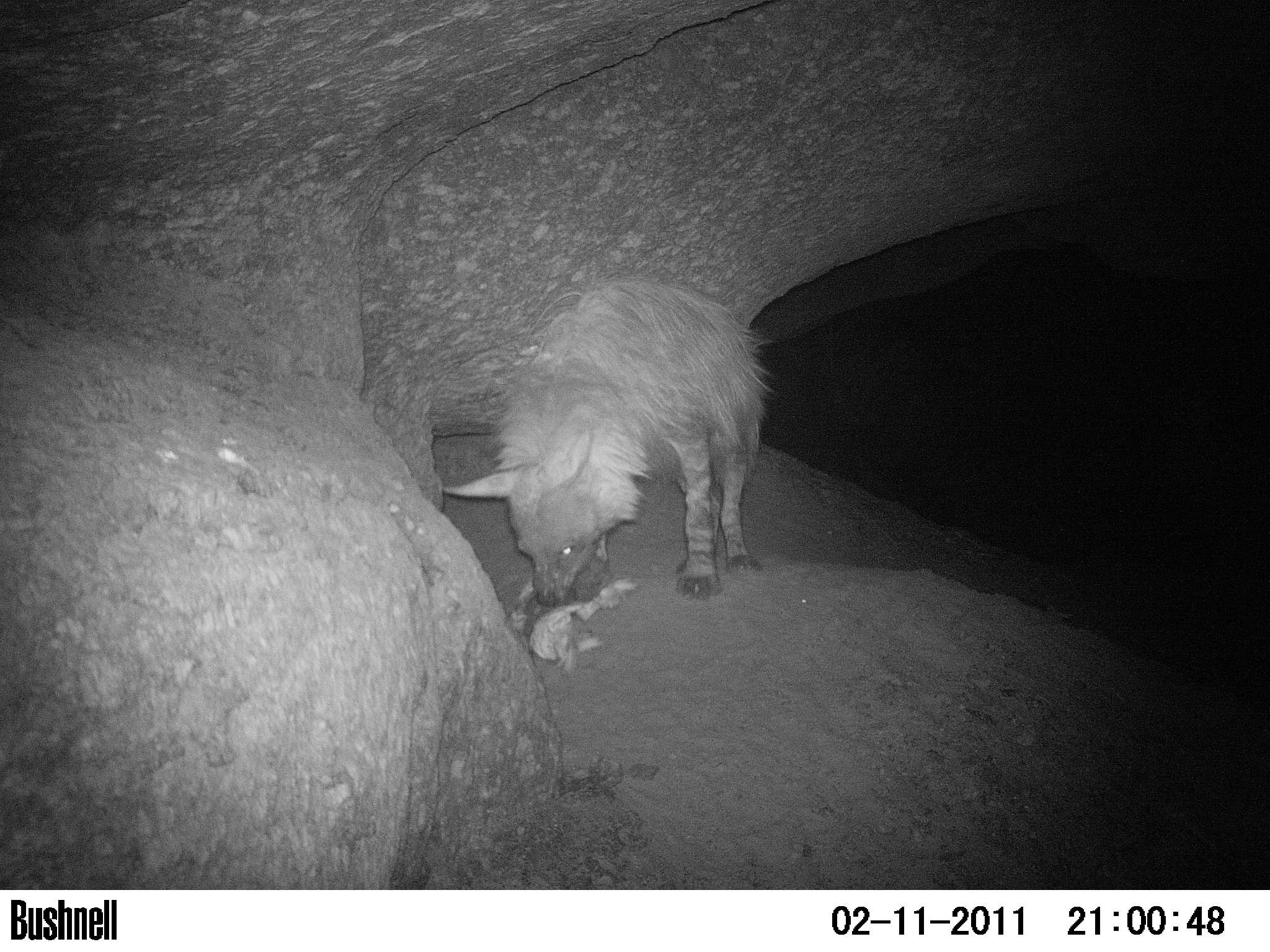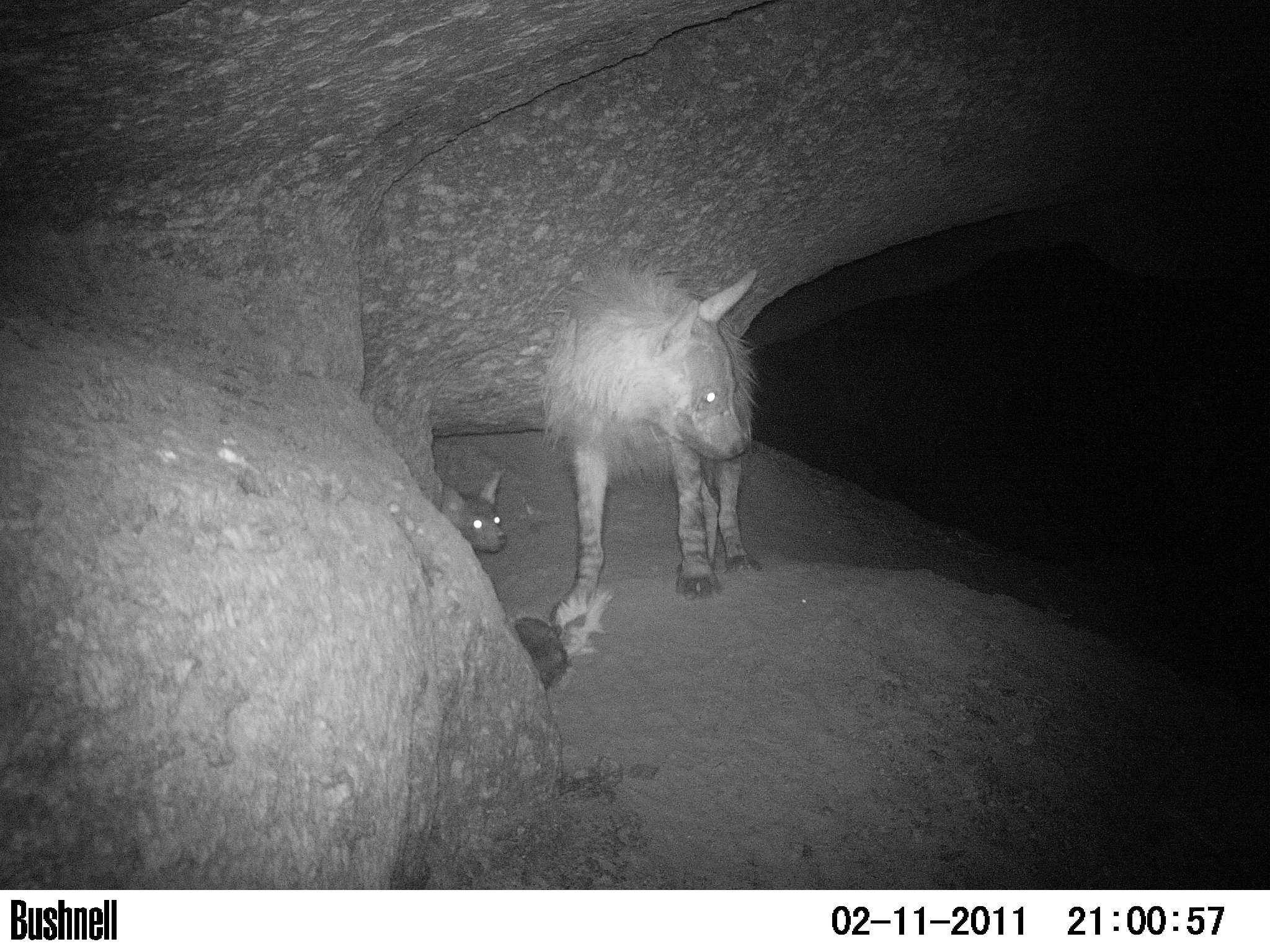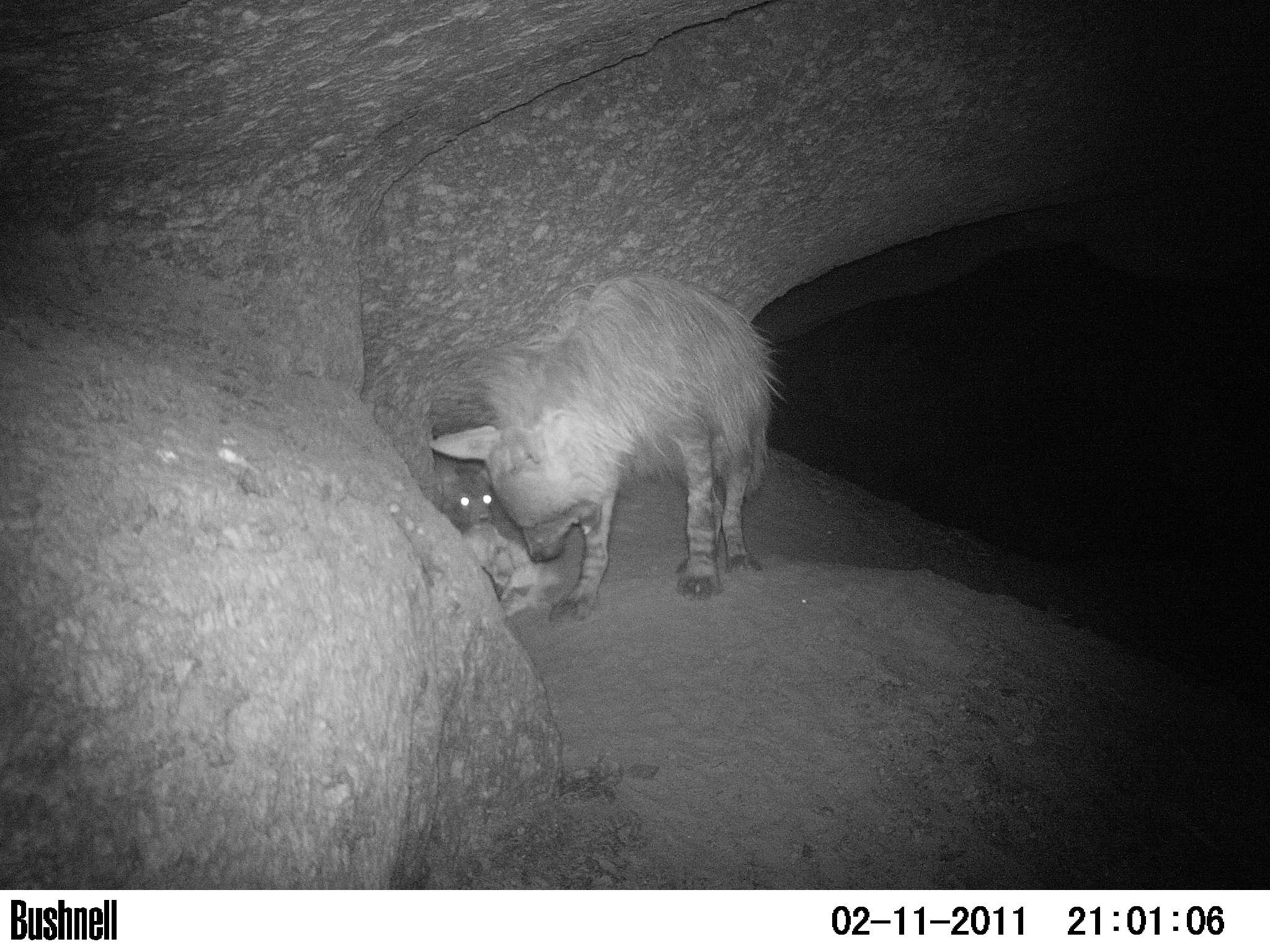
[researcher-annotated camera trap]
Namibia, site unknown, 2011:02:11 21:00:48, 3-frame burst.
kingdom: Animalia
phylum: Chordata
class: Mammalia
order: Carnivora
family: Hyaenidae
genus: Parahyaena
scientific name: Parahyaena brunnea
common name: brown hyena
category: hyaena brunnea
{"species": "hyaena brunnea (brown hyena) (Parahyaena brunnea)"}